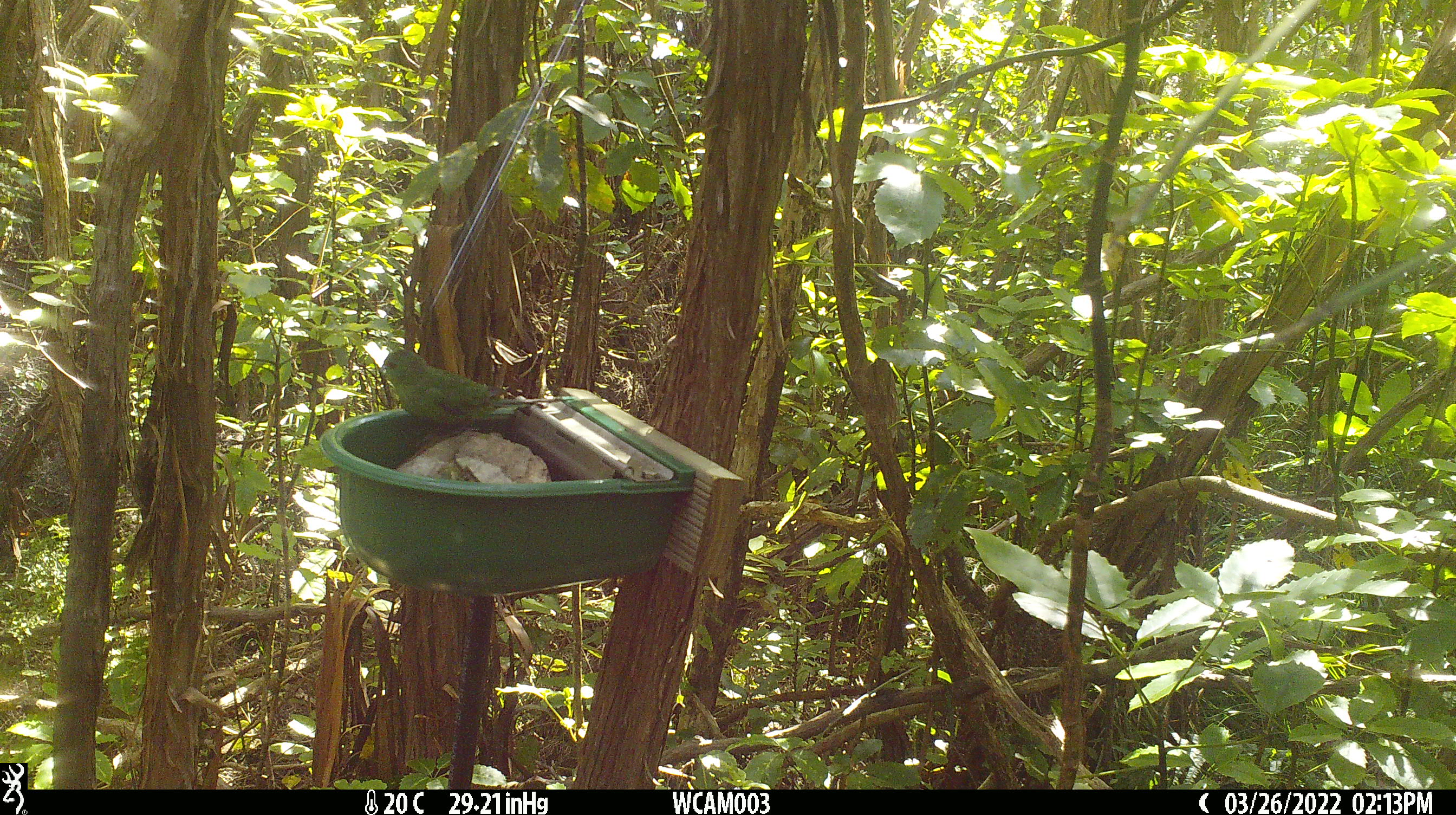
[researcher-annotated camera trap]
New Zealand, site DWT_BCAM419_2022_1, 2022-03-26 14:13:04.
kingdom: Animalia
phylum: Chordata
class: Aves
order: Psittaciformes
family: Psittaculidae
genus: Cyanoramphus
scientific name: Cyanoramphus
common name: parakeet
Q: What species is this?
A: Parakeet (Cyanoramphus).